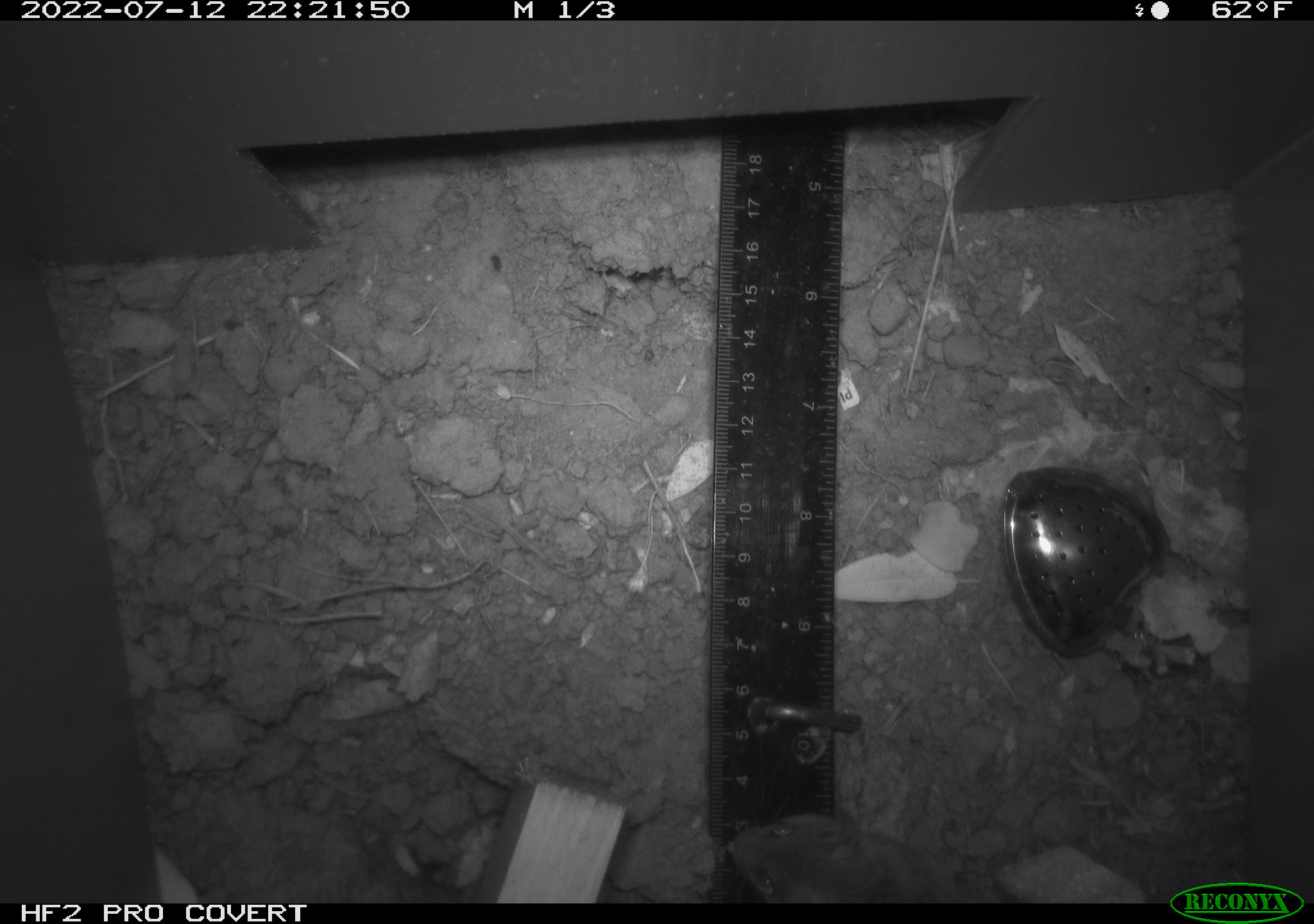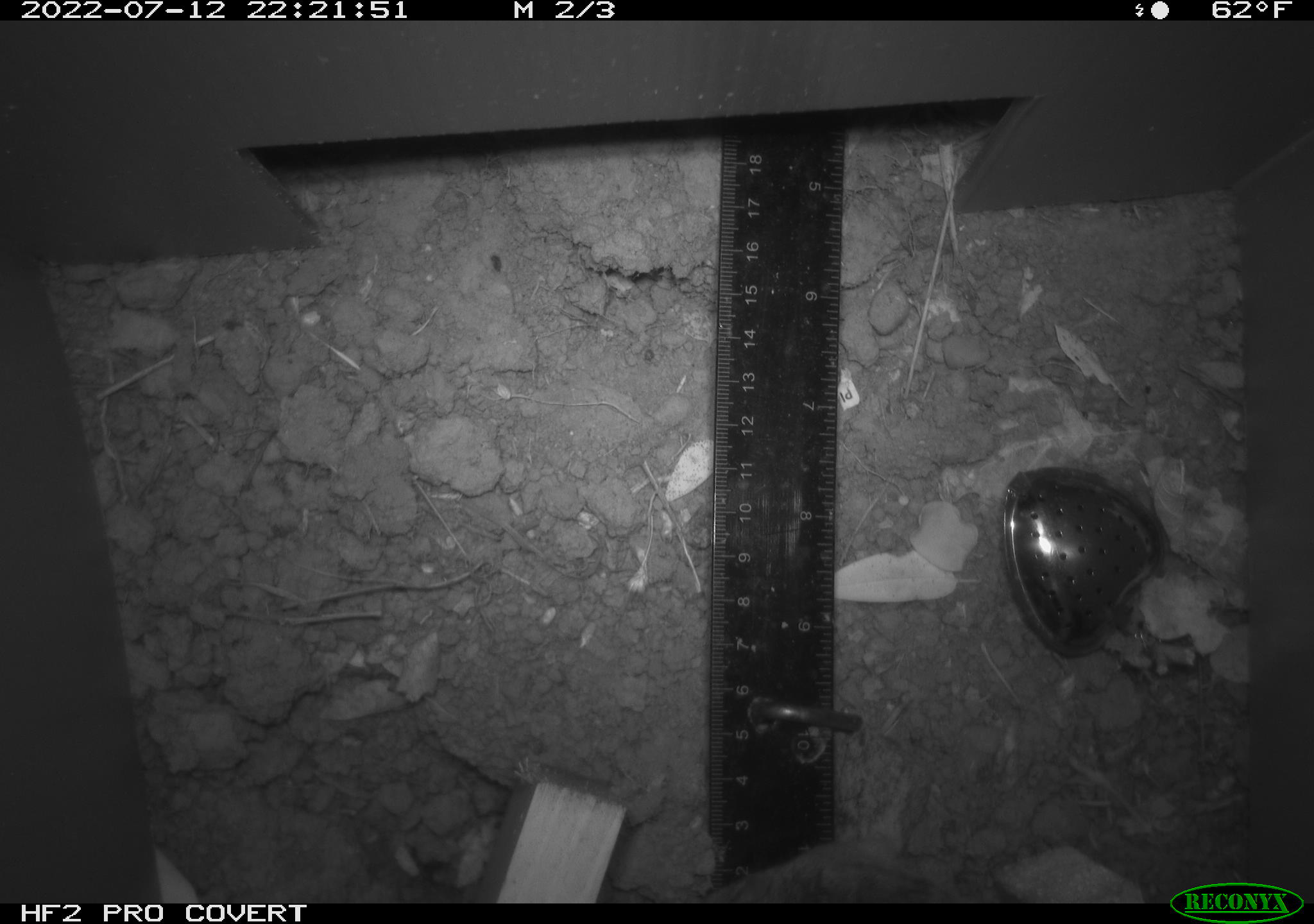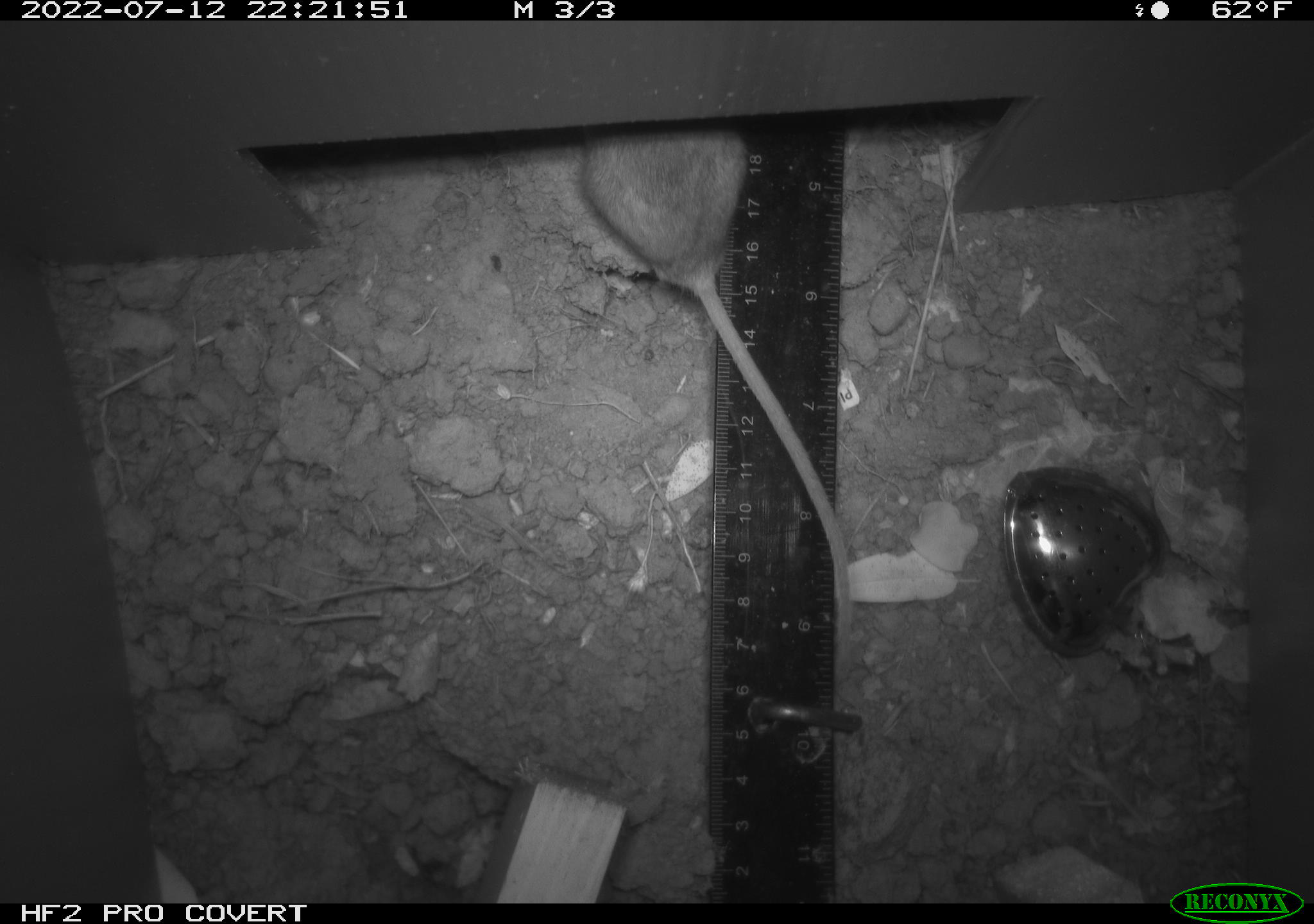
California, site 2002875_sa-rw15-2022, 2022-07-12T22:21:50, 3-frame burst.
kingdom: Animalia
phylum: Chordata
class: Mammalia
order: Rodentia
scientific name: Rodentia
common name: mouse species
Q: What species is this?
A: Mouse species (Rodentia).